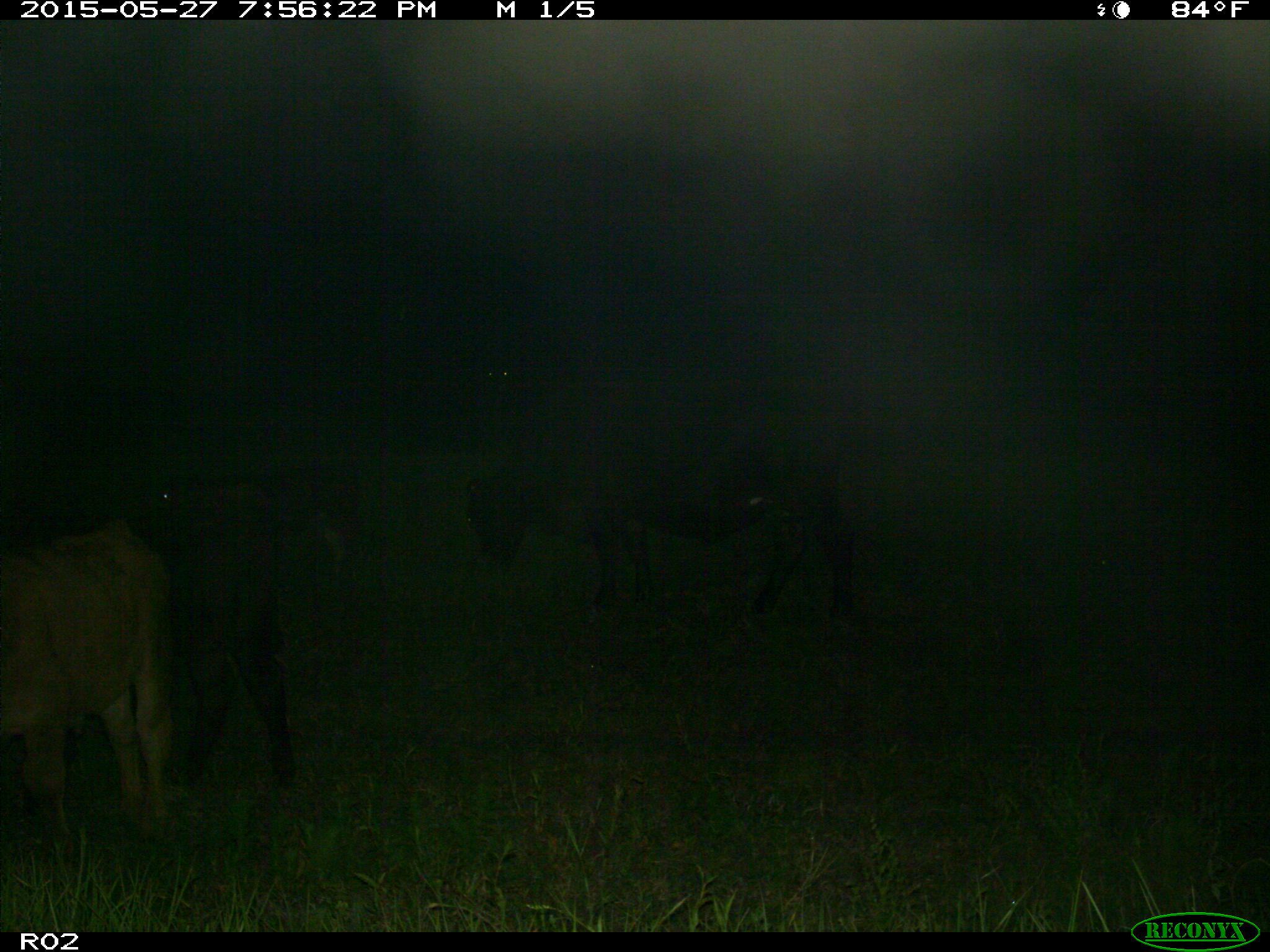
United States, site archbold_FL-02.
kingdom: Animalia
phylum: Chordata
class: Mammalia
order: Artiodactyla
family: Bovidae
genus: Bos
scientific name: Bos taurus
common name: domestic cow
Bos taurus (domestic cow).